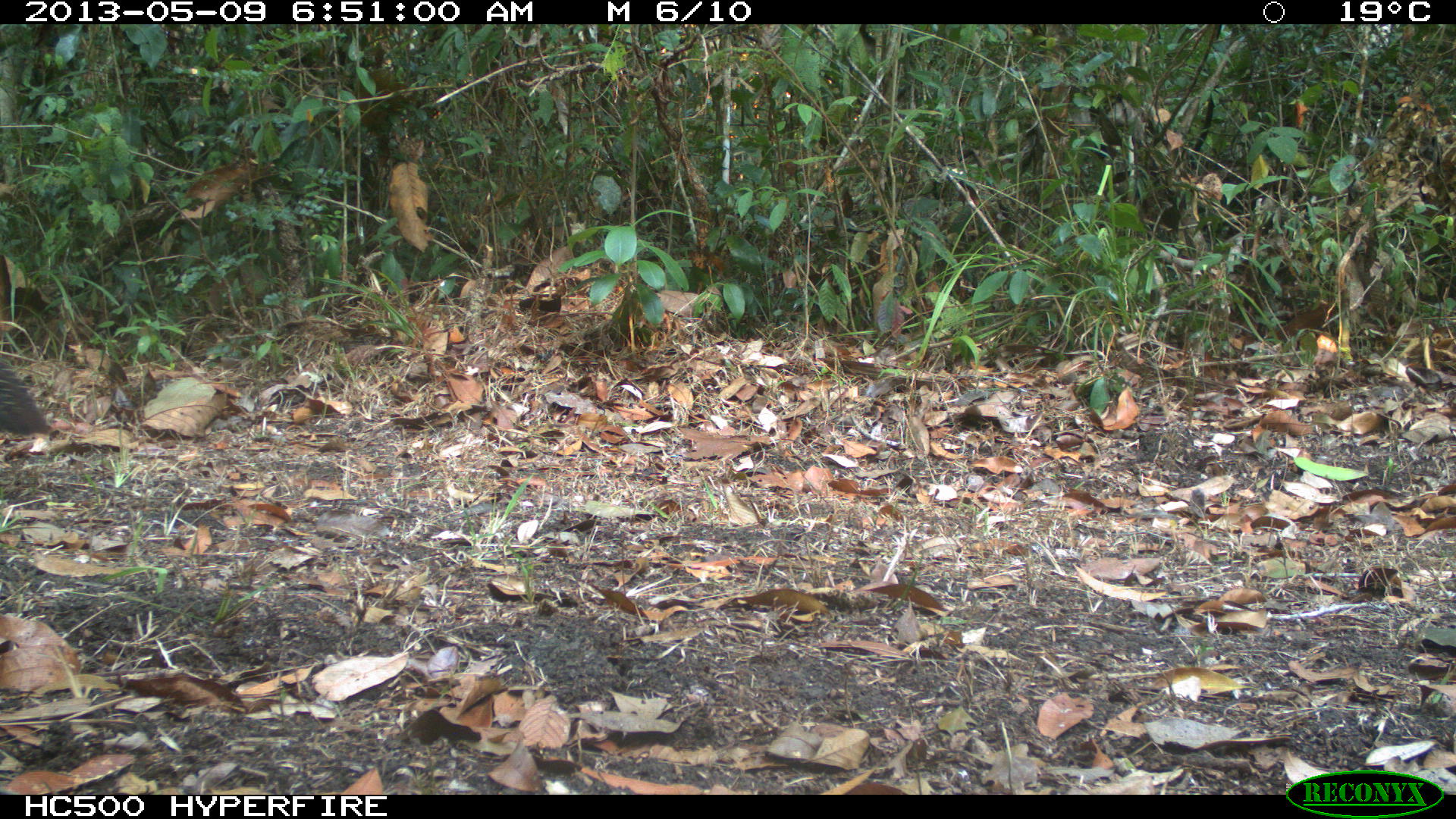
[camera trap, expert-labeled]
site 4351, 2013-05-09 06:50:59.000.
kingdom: Animalia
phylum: Chordata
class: Aves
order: Galliformes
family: Cracidae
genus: Crax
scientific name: Crax rubra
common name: great curassow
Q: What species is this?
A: Crax rubra (great curassow).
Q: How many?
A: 2.